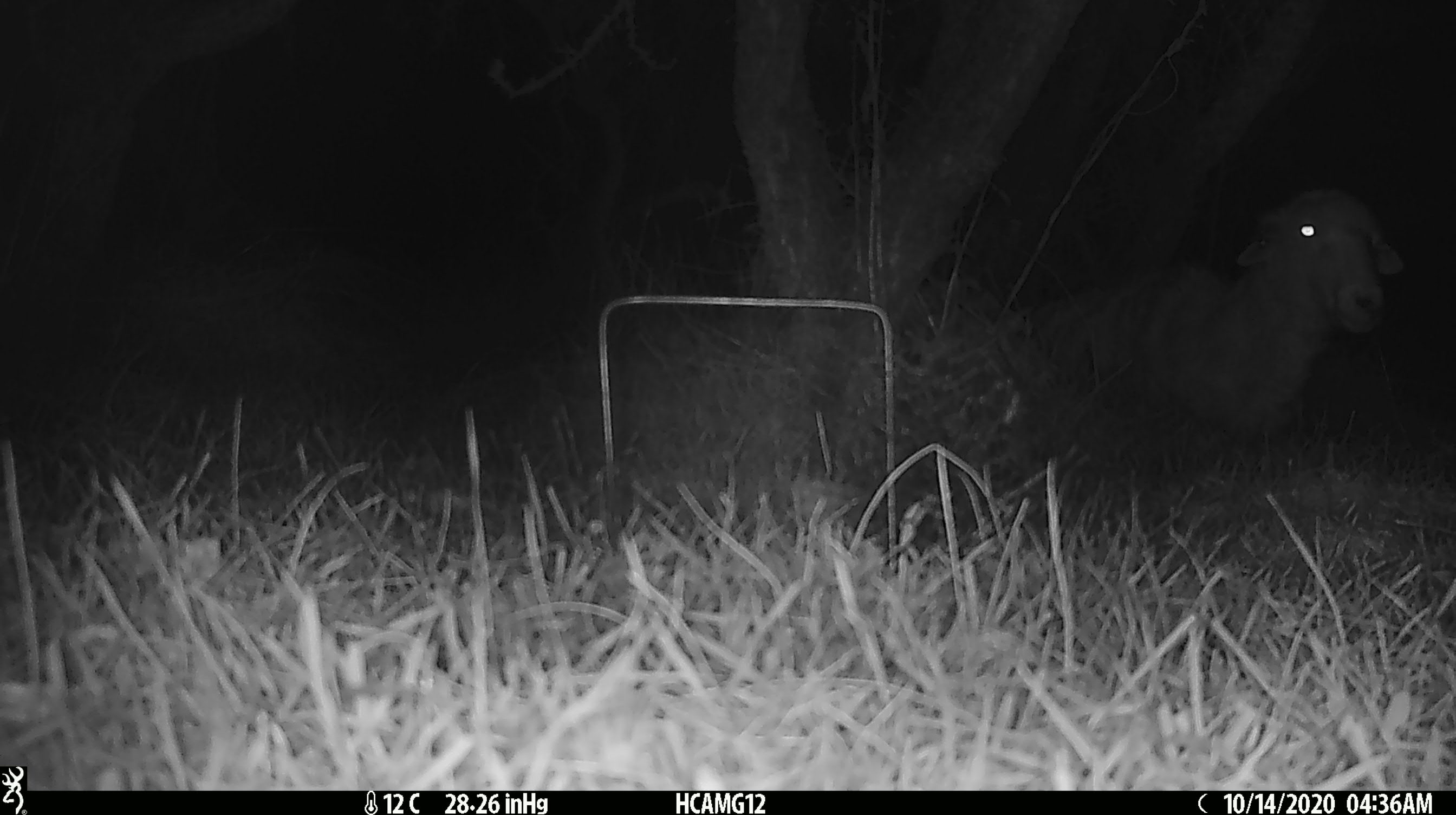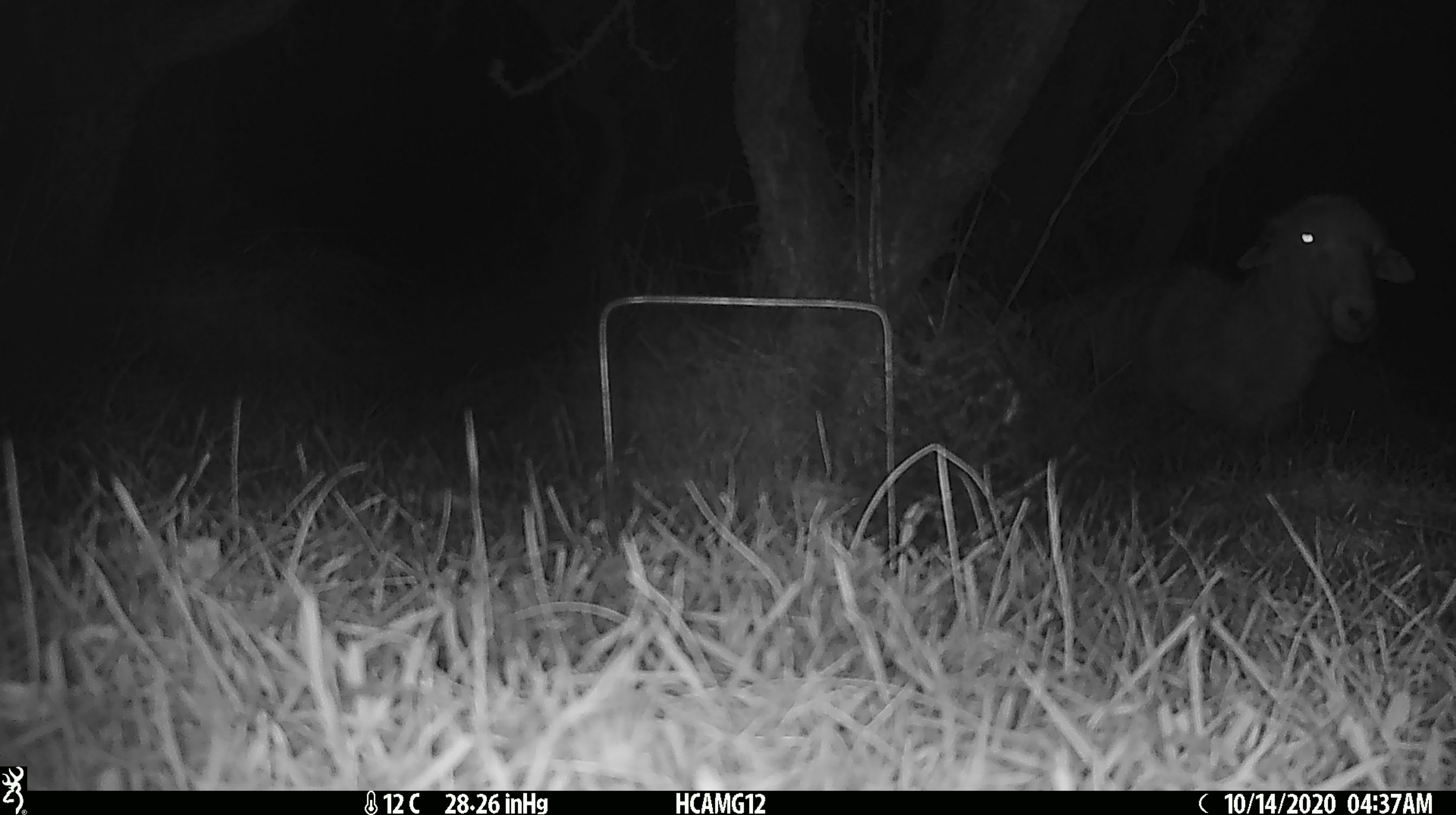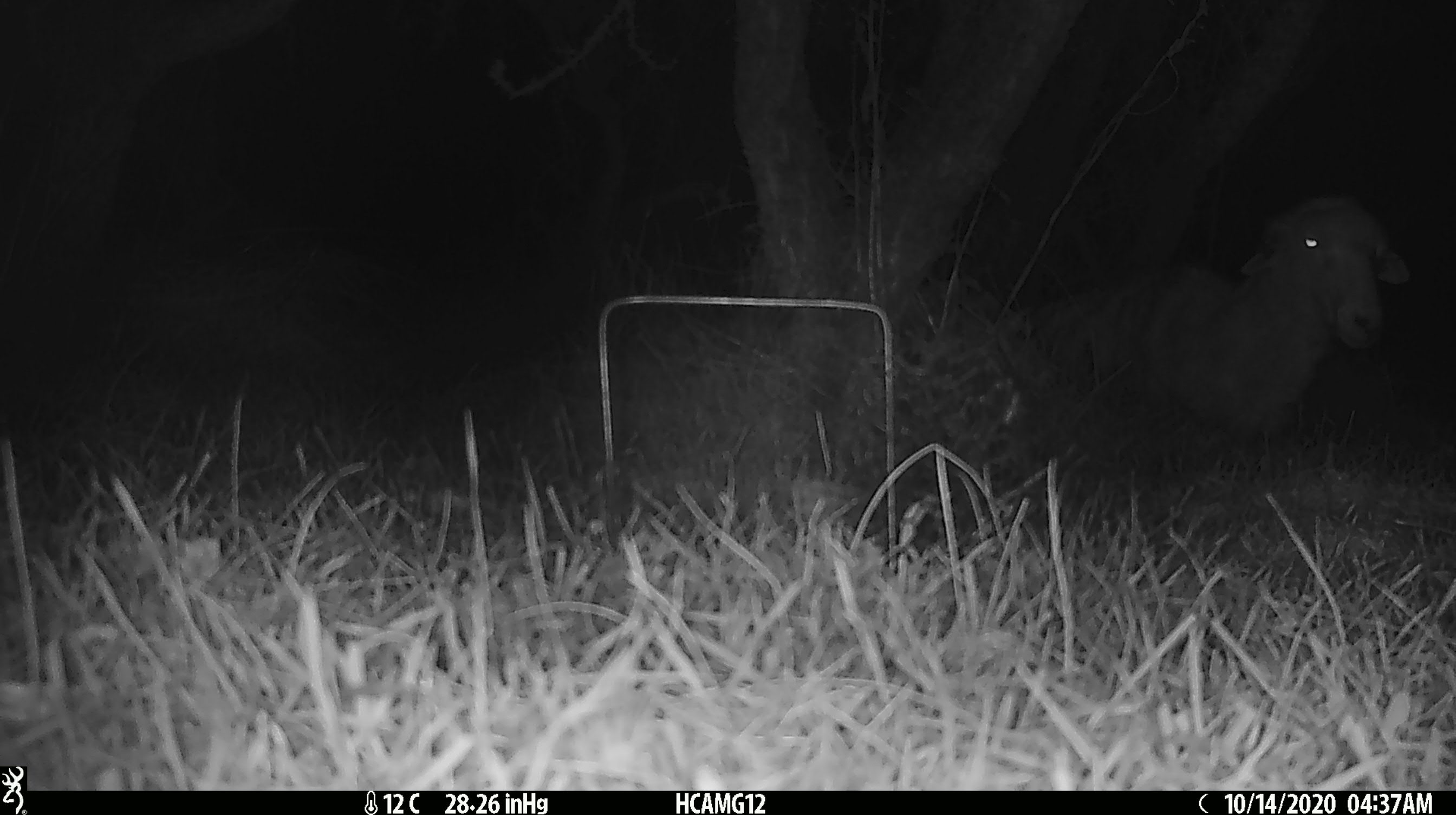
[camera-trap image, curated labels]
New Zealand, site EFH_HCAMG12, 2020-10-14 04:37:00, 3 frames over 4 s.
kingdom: Animalia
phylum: Chordata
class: Mammalia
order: Artiodactyla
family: Bovidae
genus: Ovis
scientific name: Ovis aries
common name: domestic sheep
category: sheep